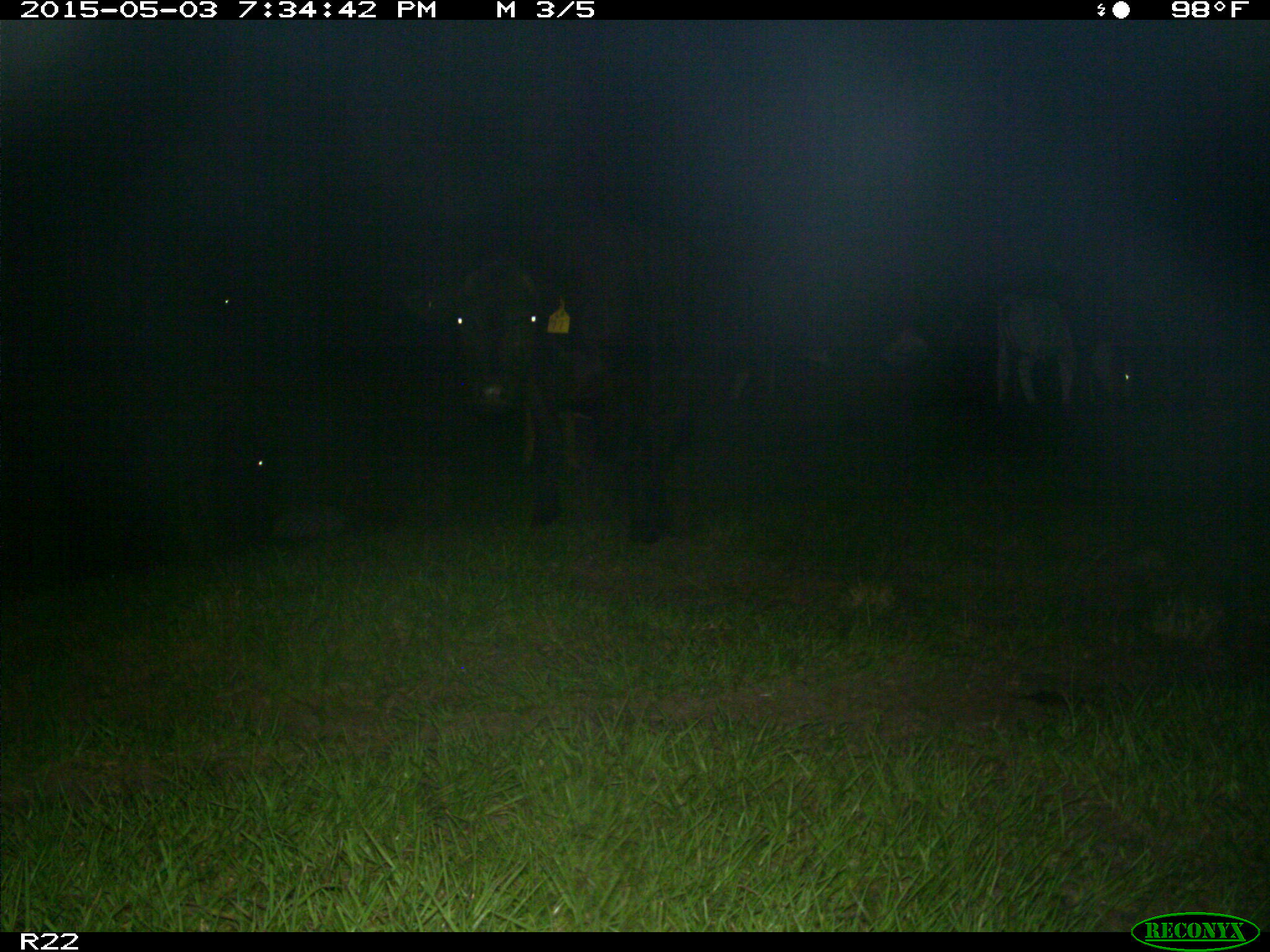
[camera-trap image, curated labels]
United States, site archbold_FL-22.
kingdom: Animalia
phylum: Chordata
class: Mammalia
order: Artiodactyla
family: Bovidae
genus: Bos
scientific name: Bos taurus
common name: domestic cow